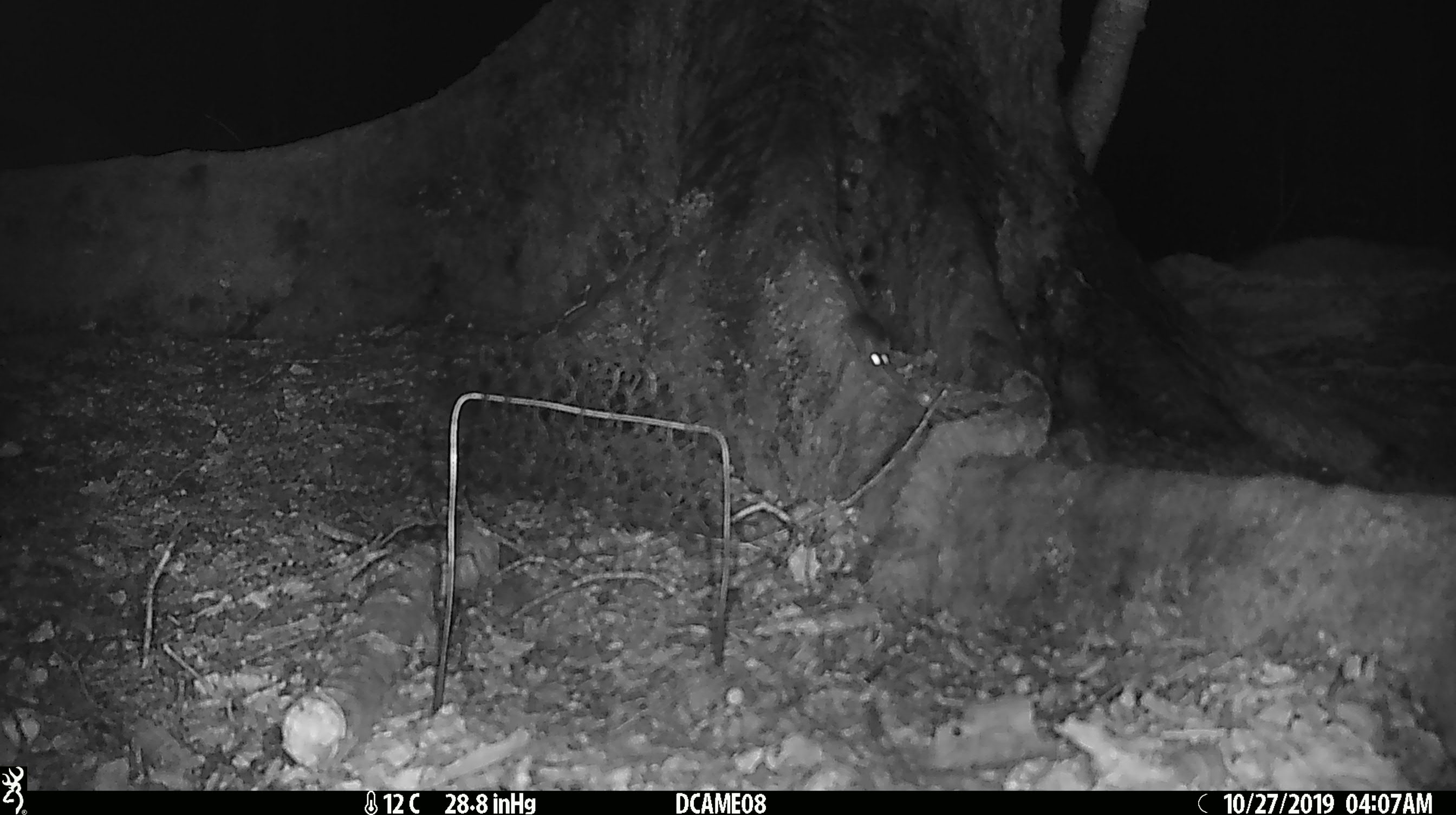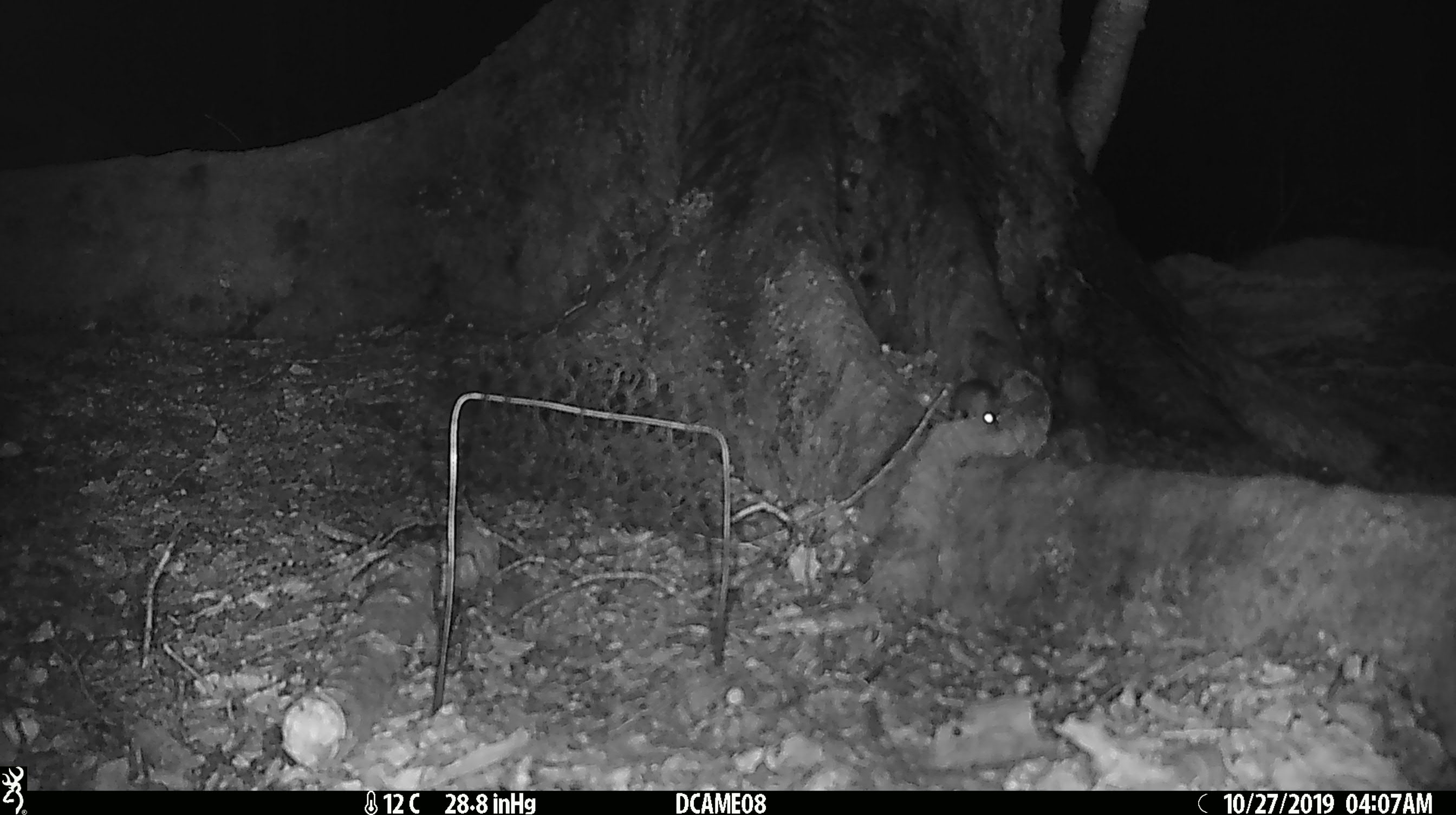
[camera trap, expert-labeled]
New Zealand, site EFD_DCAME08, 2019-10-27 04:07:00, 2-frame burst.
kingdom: Animalia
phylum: Chordata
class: Mammalia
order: Rodentia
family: Muridae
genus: Mus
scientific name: Mus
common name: mouse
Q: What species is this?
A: Mouse (Mus).